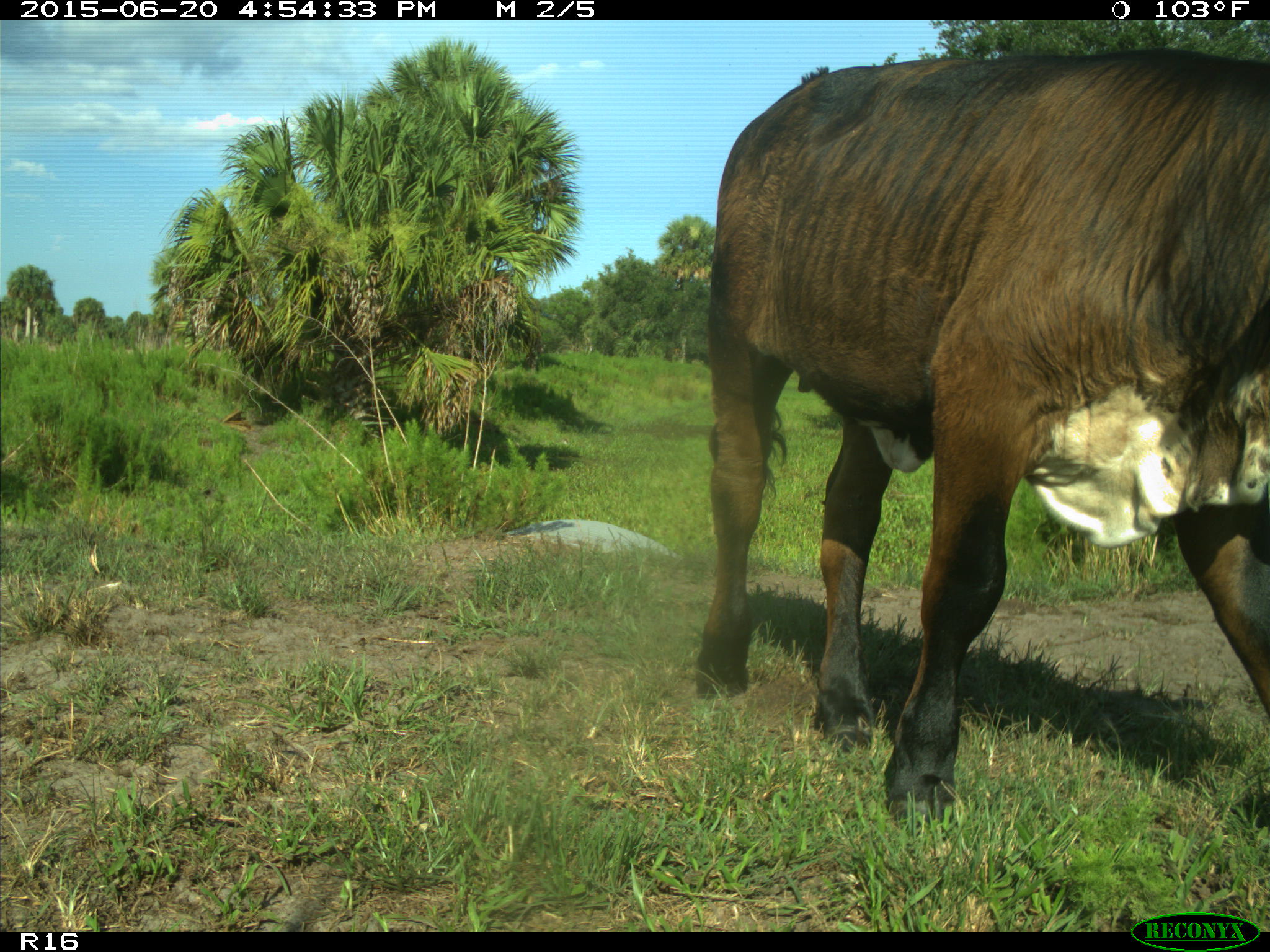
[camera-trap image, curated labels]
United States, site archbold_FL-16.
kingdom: Animalia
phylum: Chordata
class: Mammalia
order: Artiodactyla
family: Bovidae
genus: Bos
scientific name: Bos taurus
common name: domestic cow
Bos taurus (domestic cow).